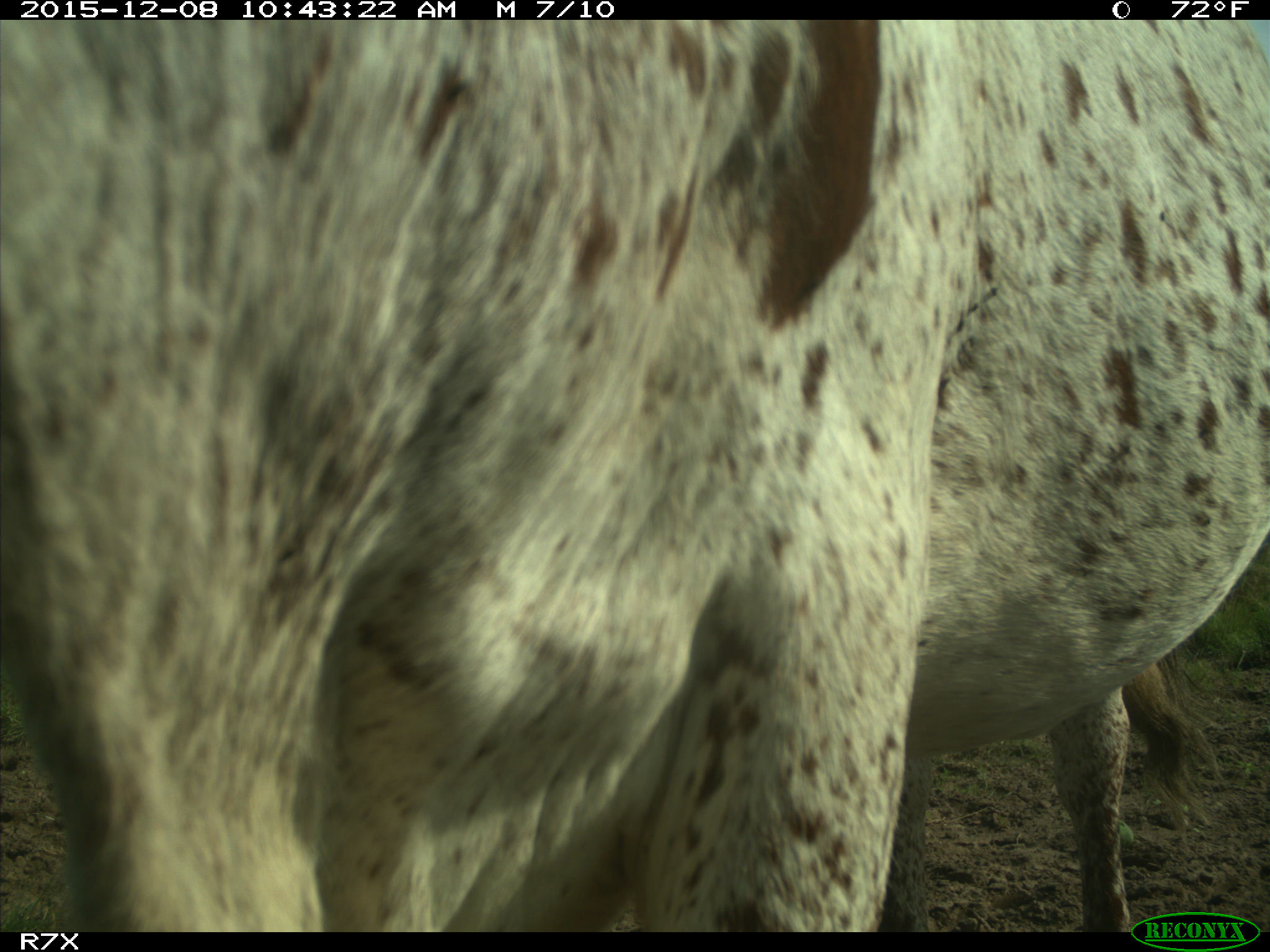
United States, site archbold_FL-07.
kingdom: Animalia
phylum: Chordata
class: Mammalia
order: Artiodactyla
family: Bovidae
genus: Bos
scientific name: Bos taurus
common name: domestic cow